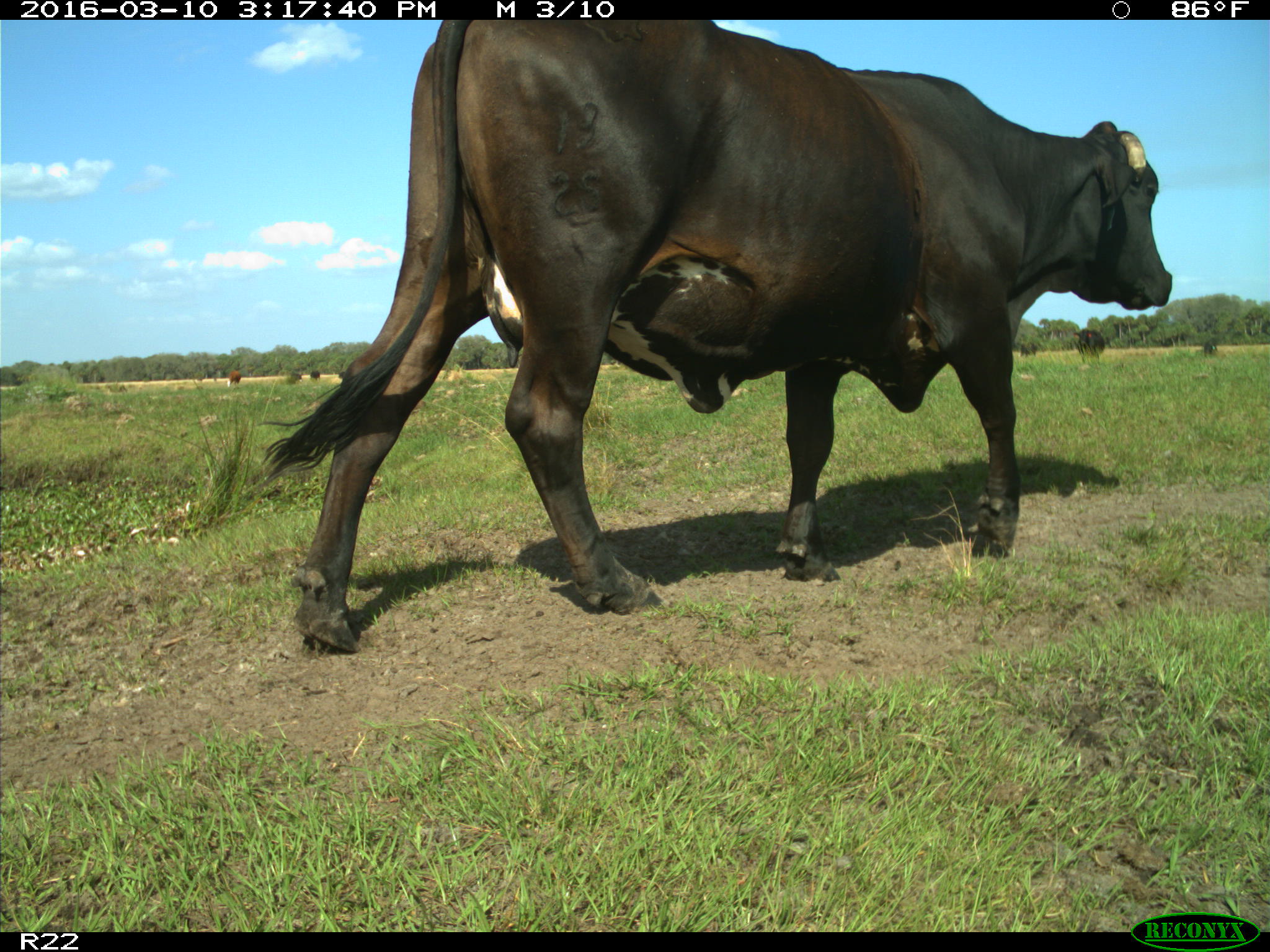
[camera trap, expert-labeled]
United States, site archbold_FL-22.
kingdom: Animalia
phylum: Chordata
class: Mammalia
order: Artiodactyla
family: Bovidae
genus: Bos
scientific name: Bos taurus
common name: domestic cow